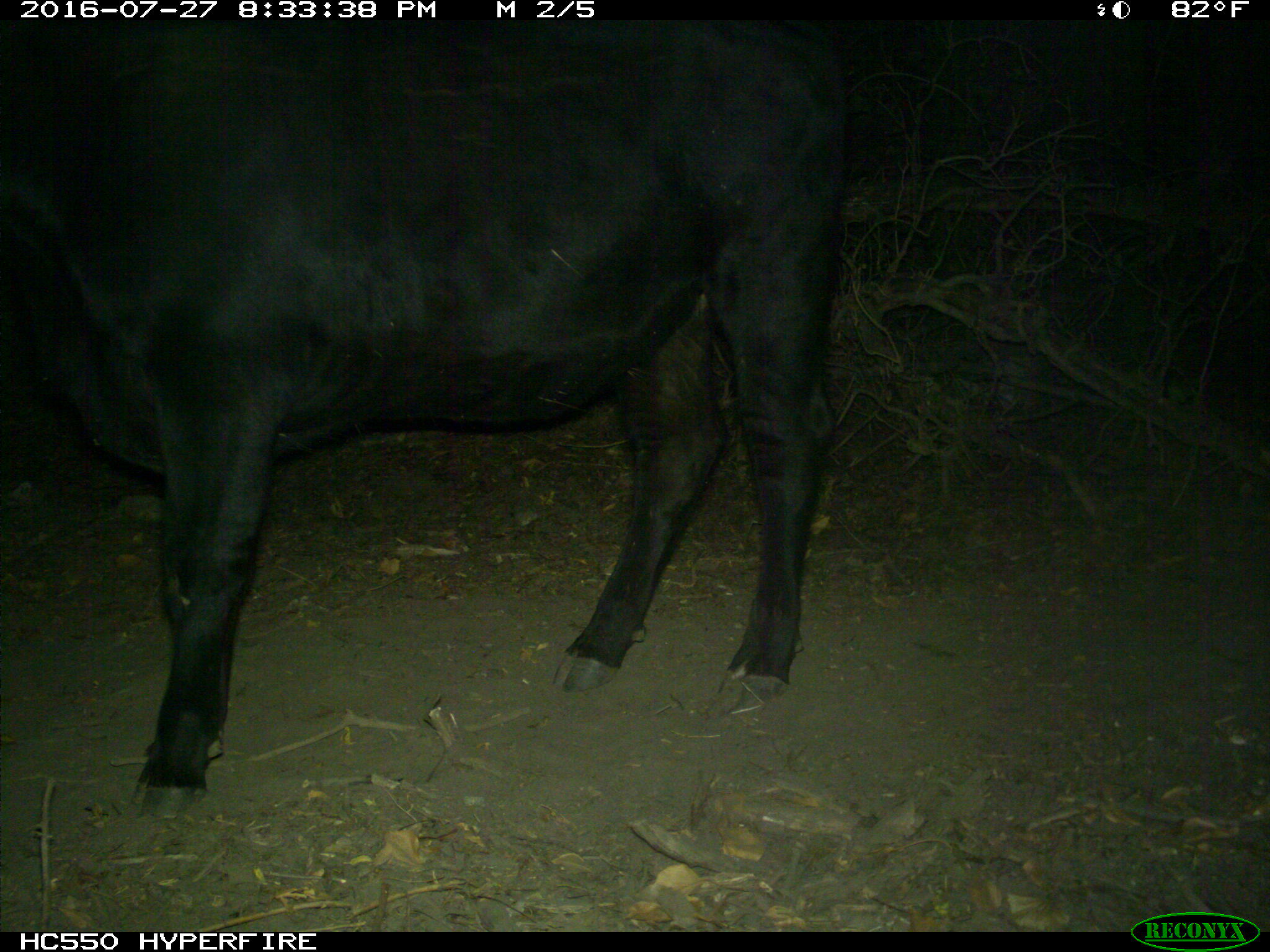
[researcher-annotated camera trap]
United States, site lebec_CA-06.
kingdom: Animalia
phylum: Chordata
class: Mammalia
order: Artiodactyla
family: Bovidae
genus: Bos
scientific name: Bos taurus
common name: domestic cow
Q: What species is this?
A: Bos taurus (domestic cow).